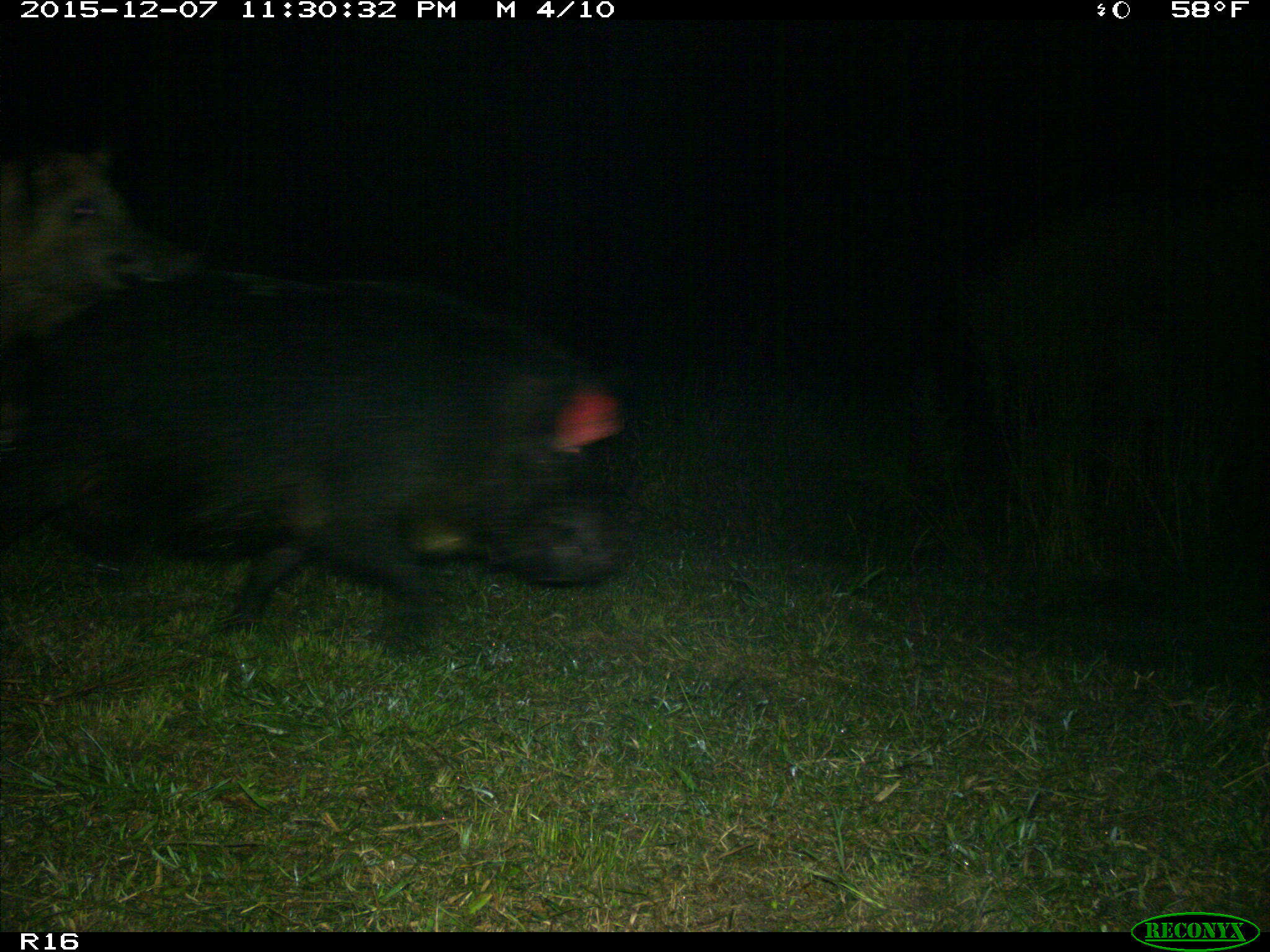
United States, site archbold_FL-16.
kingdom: Animalia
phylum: Chordata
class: Mammalia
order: Artiodactyla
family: Suidae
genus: Sus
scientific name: Sus scrofa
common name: wild boar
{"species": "Sus scrofa (wild boar)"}